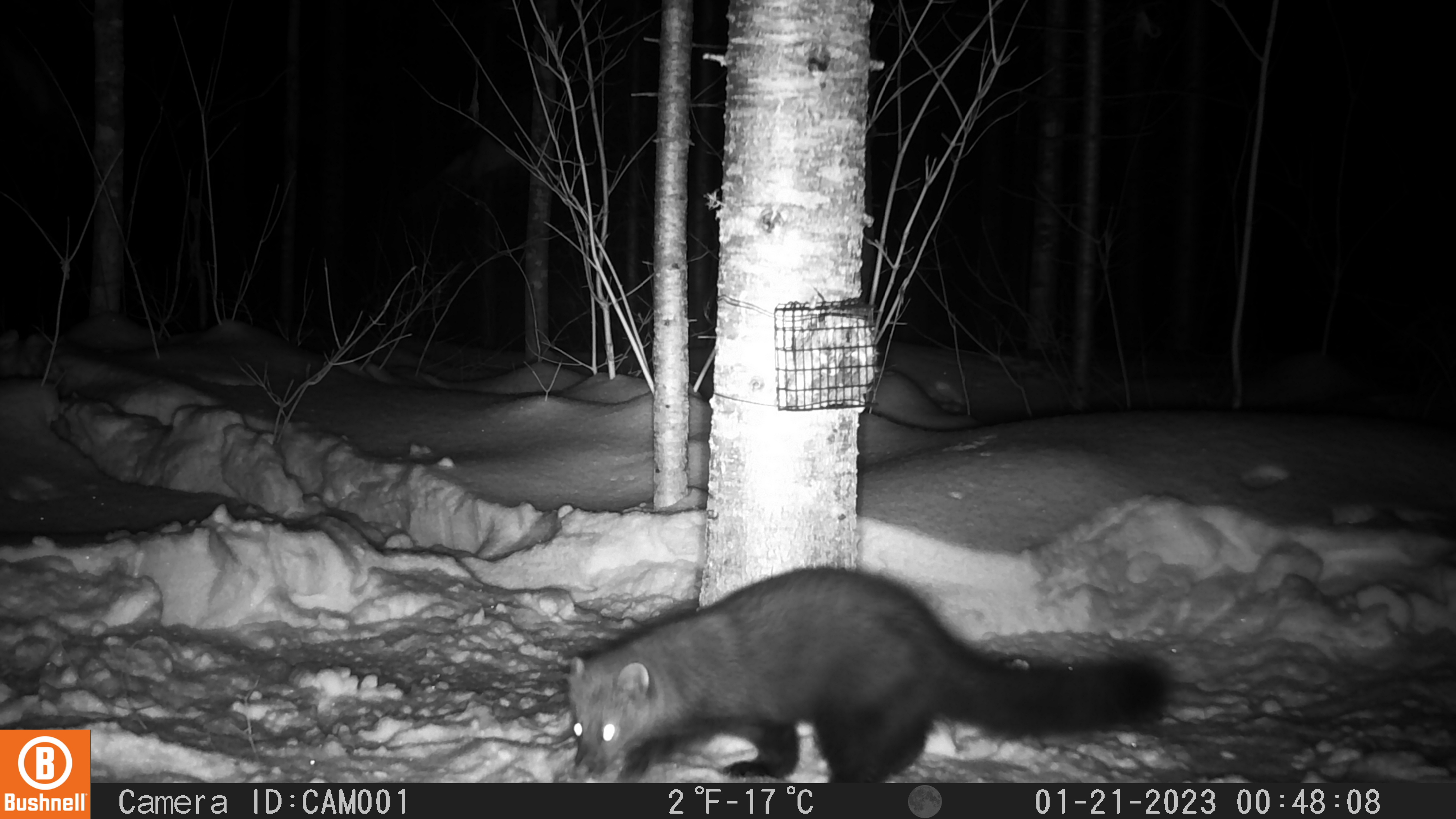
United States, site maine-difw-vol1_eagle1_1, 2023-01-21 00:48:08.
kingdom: Animalia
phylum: Chordata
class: Mammalia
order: Carnivora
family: Mustelidae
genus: Pekania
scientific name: Pekania pennanti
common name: fisher